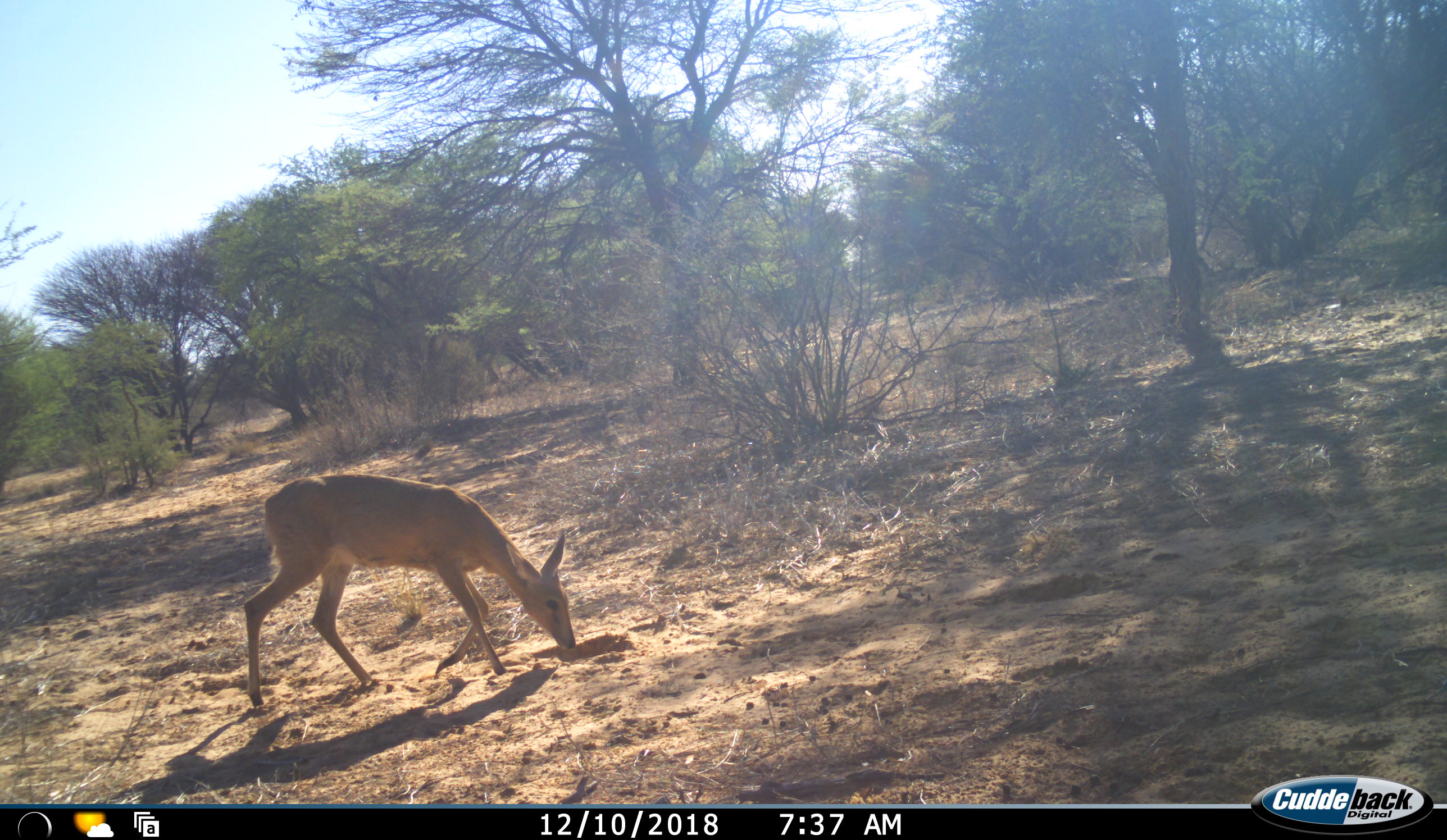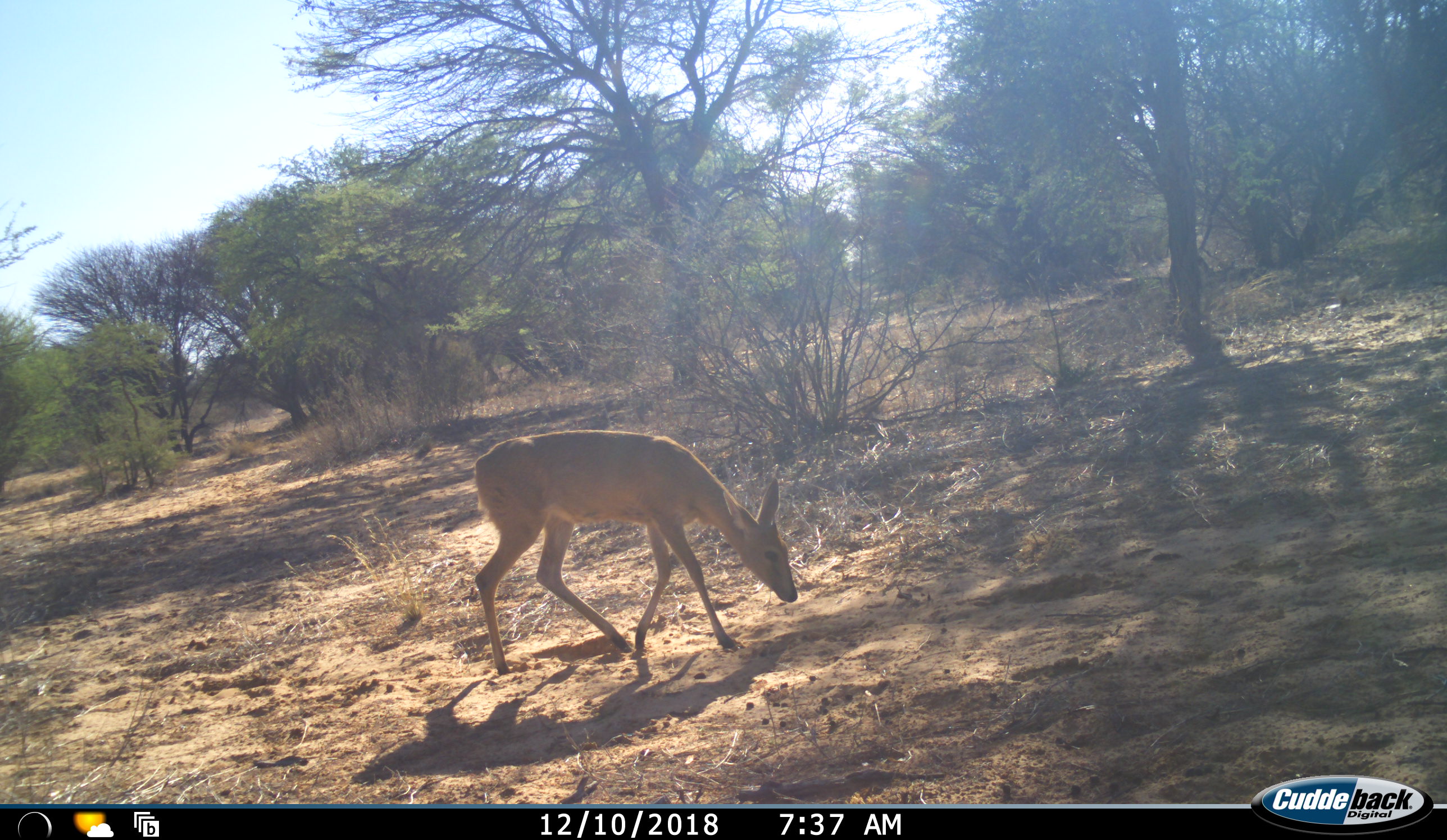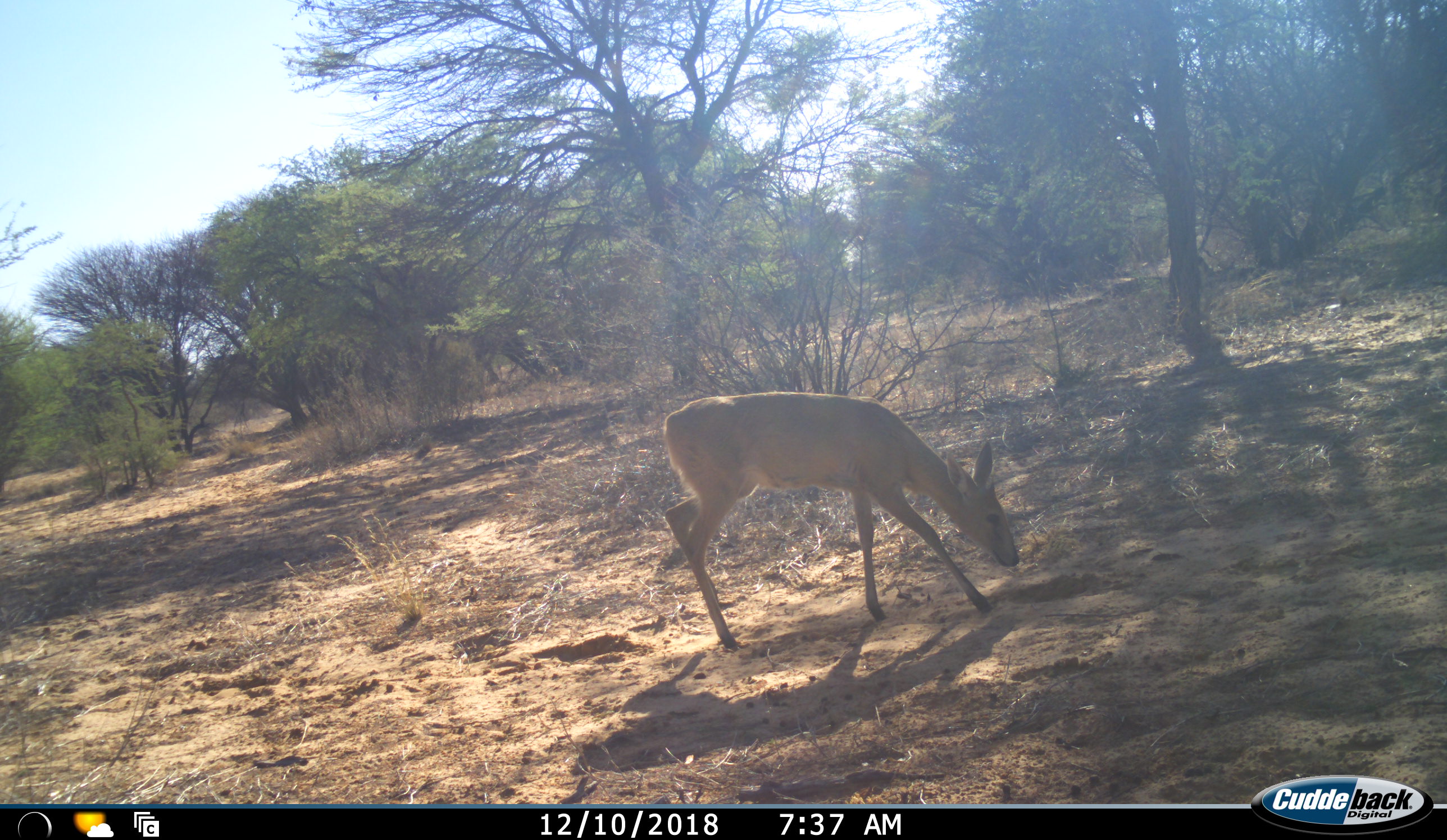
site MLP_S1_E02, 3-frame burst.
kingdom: Animalia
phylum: Chordata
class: Mammalia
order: Artiodactyla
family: Bovidae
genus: Sylvicapra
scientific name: Sylvicapra grimmia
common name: common duiker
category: duikercommongrey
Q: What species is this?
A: Duikercommongrey (common duiker) (Sylvicapra grimmia).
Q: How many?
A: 1.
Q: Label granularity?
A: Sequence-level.